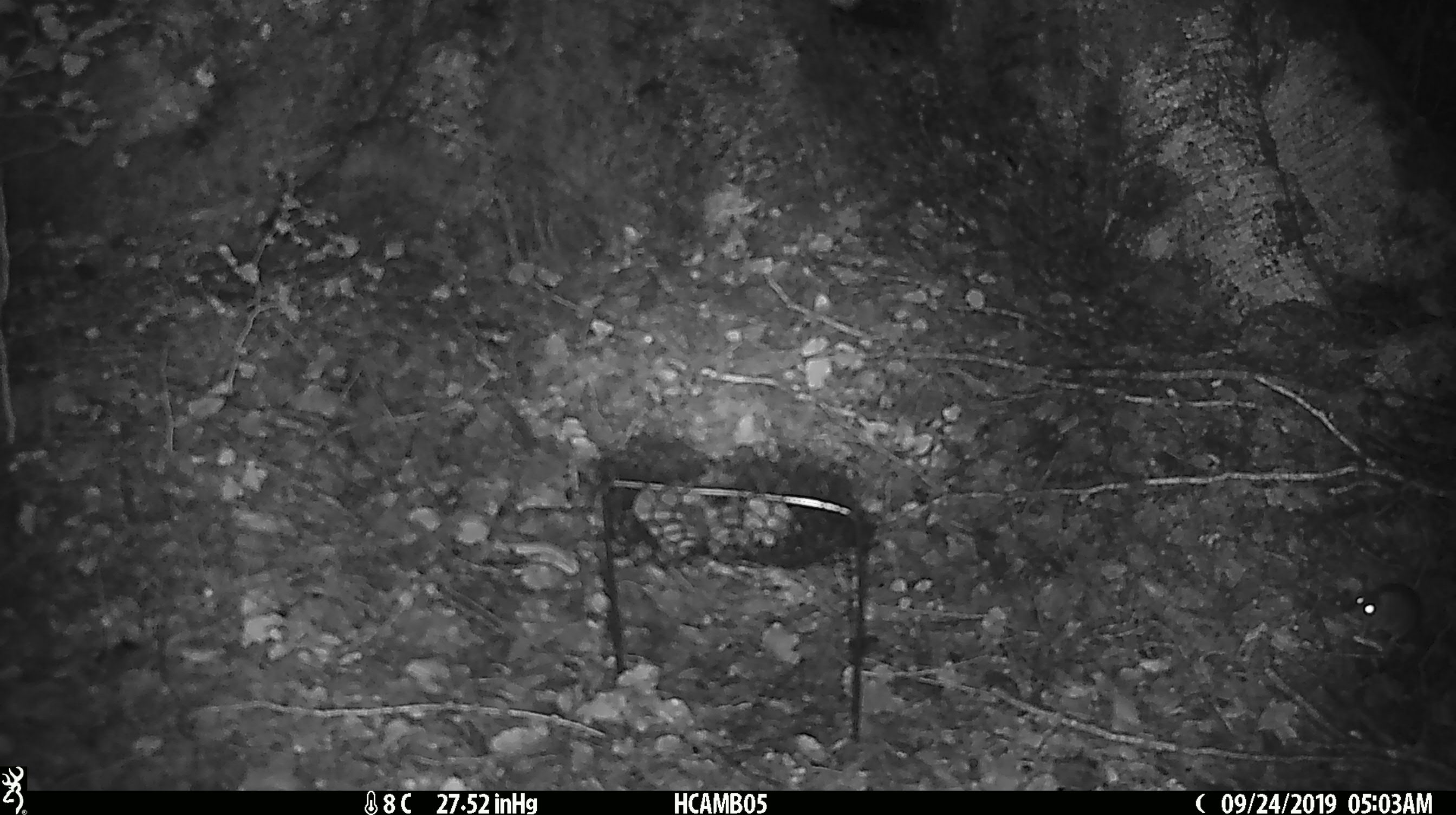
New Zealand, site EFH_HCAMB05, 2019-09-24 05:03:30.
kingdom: Animalia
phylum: Chordata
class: Mammalia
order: Rodentia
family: Muridae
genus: Mus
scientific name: Mus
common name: mouse